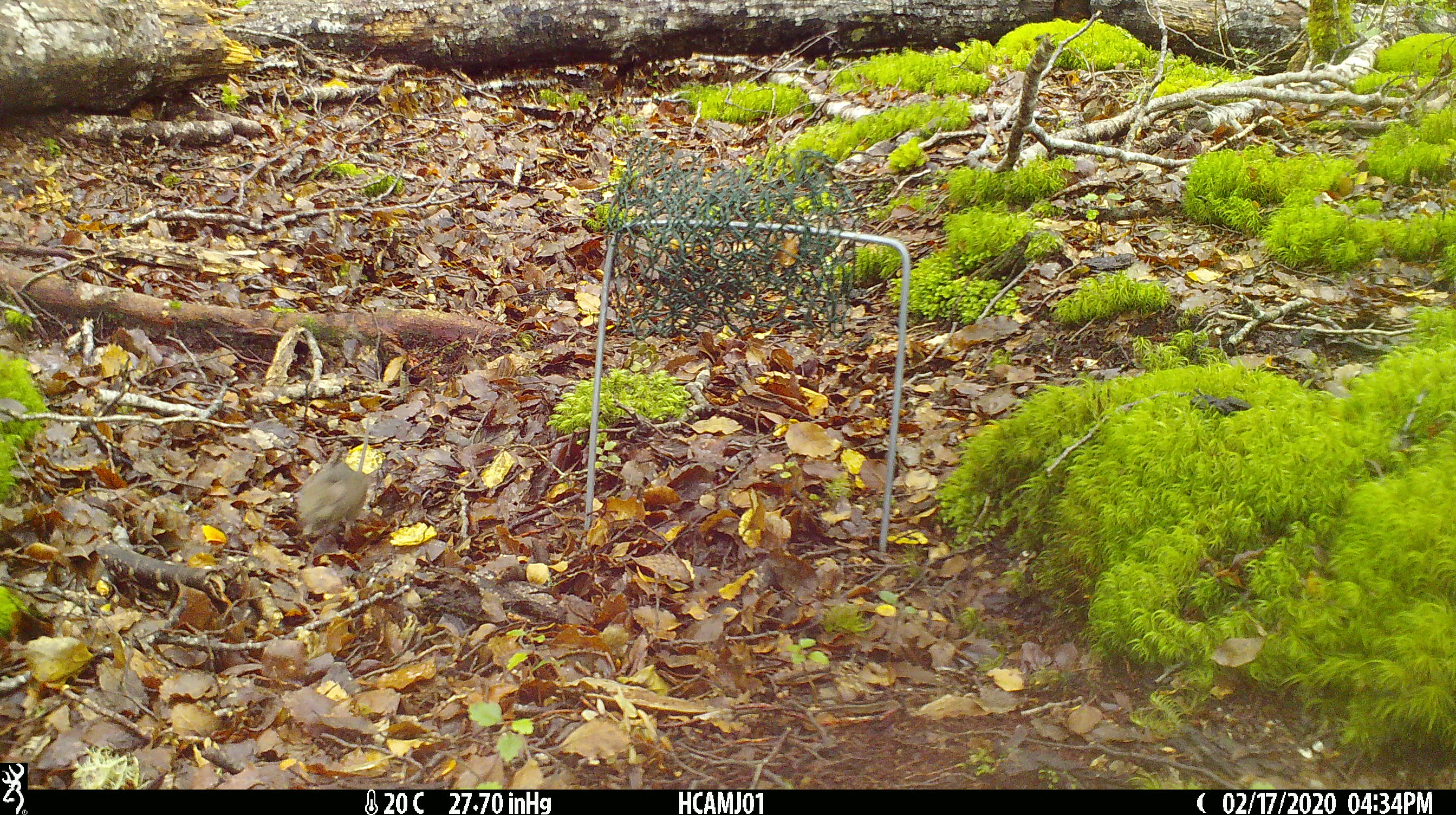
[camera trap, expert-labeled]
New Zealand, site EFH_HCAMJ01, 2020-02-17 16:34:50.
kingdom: Animalia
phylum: Chordata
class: Mammalia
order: Rodentia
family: Muridae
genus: Mus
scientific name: Mus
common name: mouse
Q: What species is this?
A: Mouse (Mus).